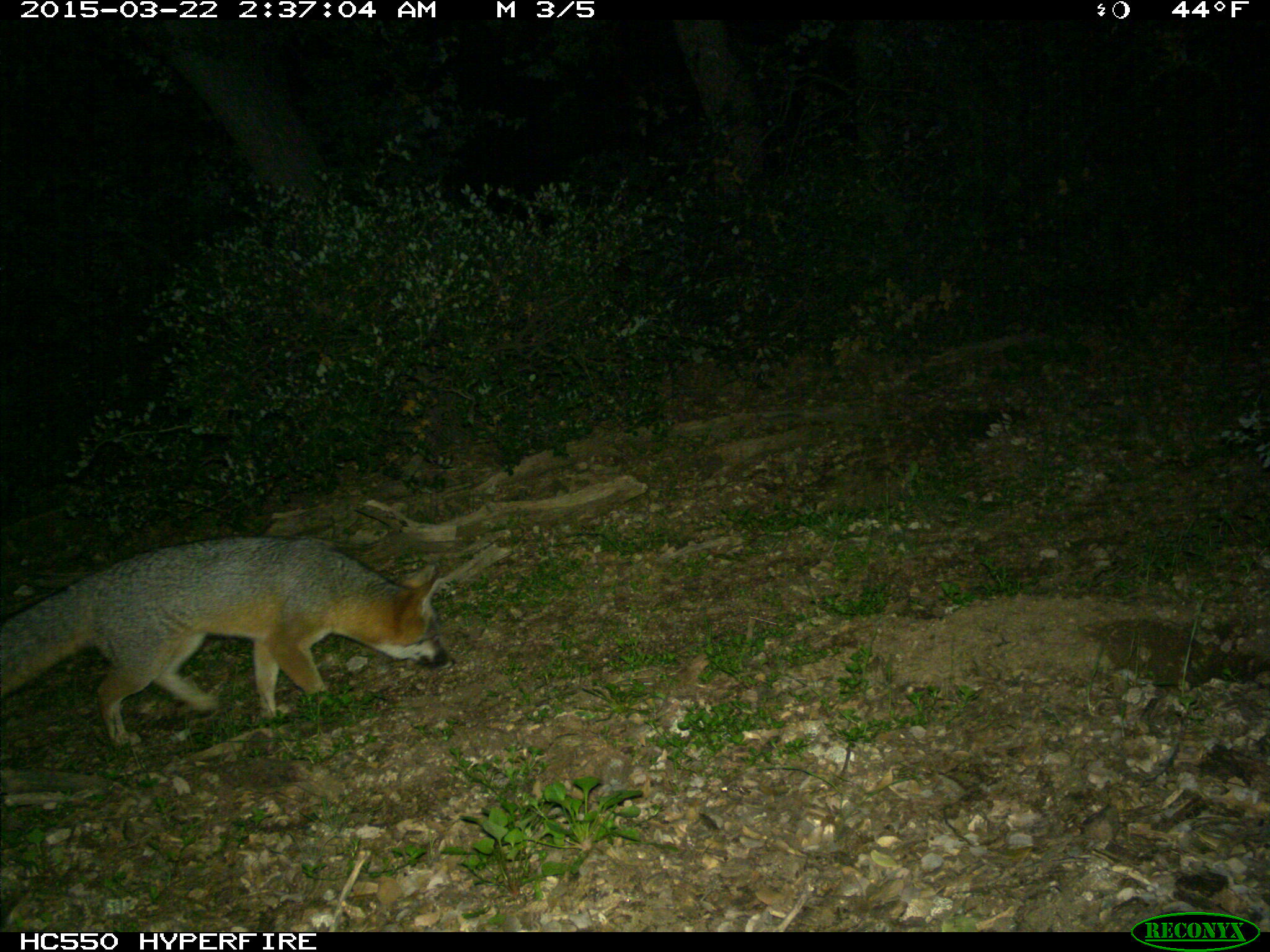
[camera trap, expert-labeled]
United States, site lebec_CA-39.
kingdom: Animalia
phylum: Chordata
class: Mammalia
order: Carnivora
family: Canidae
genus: Urocyon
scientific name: Urocyon cinereoargenteus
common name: gray fox